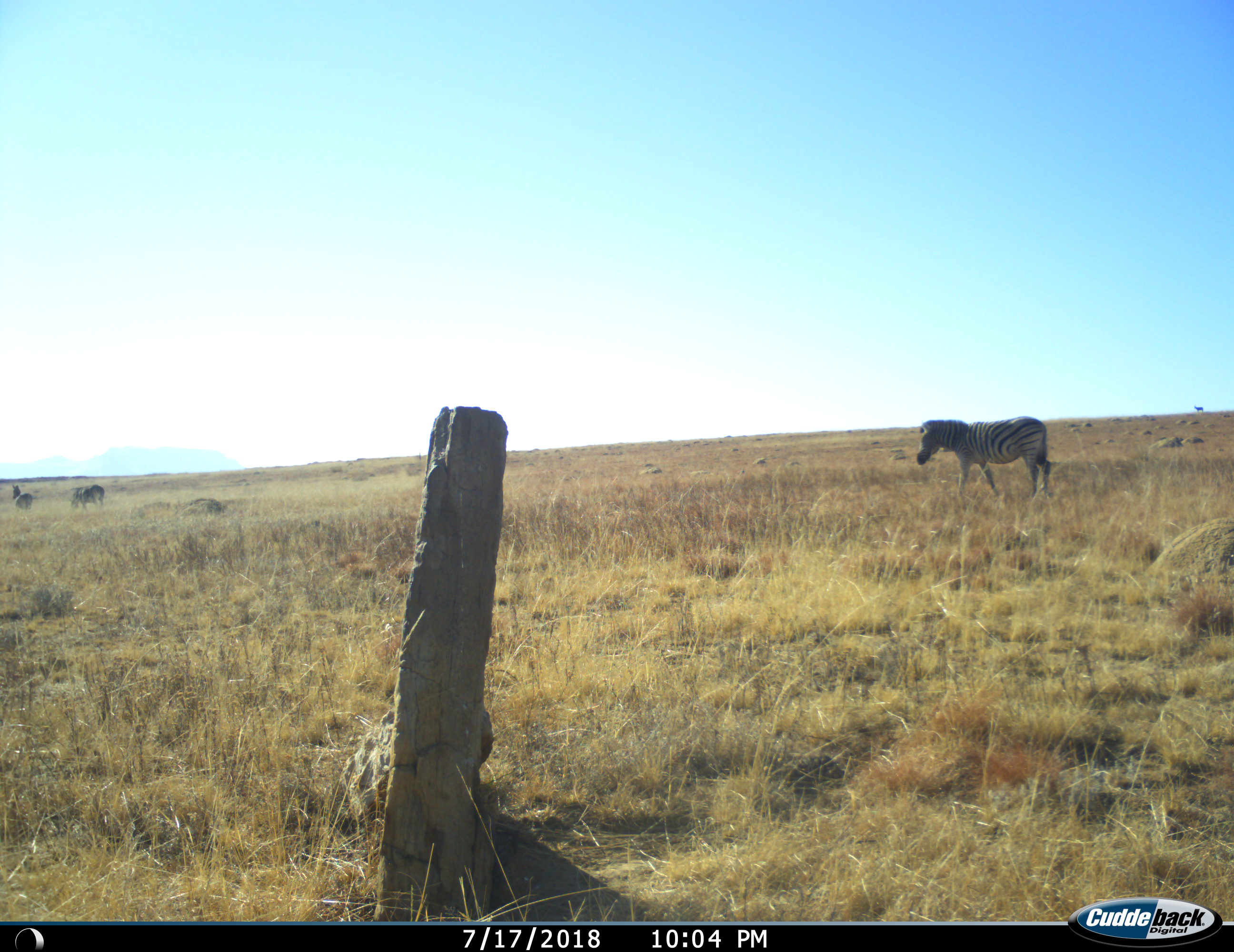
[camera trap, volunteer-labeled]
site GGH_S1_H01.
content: unidentified animal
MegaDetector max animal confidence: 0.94